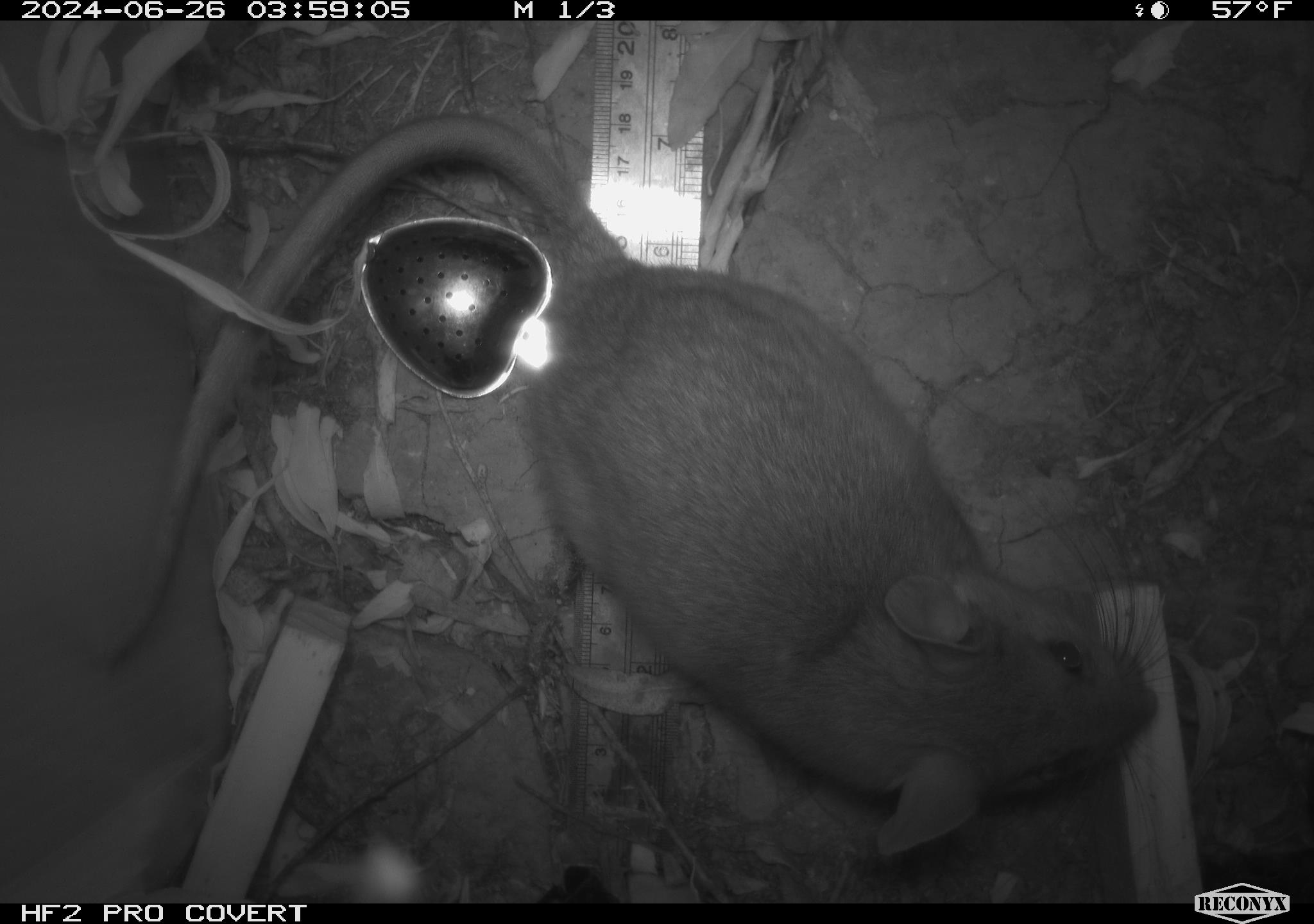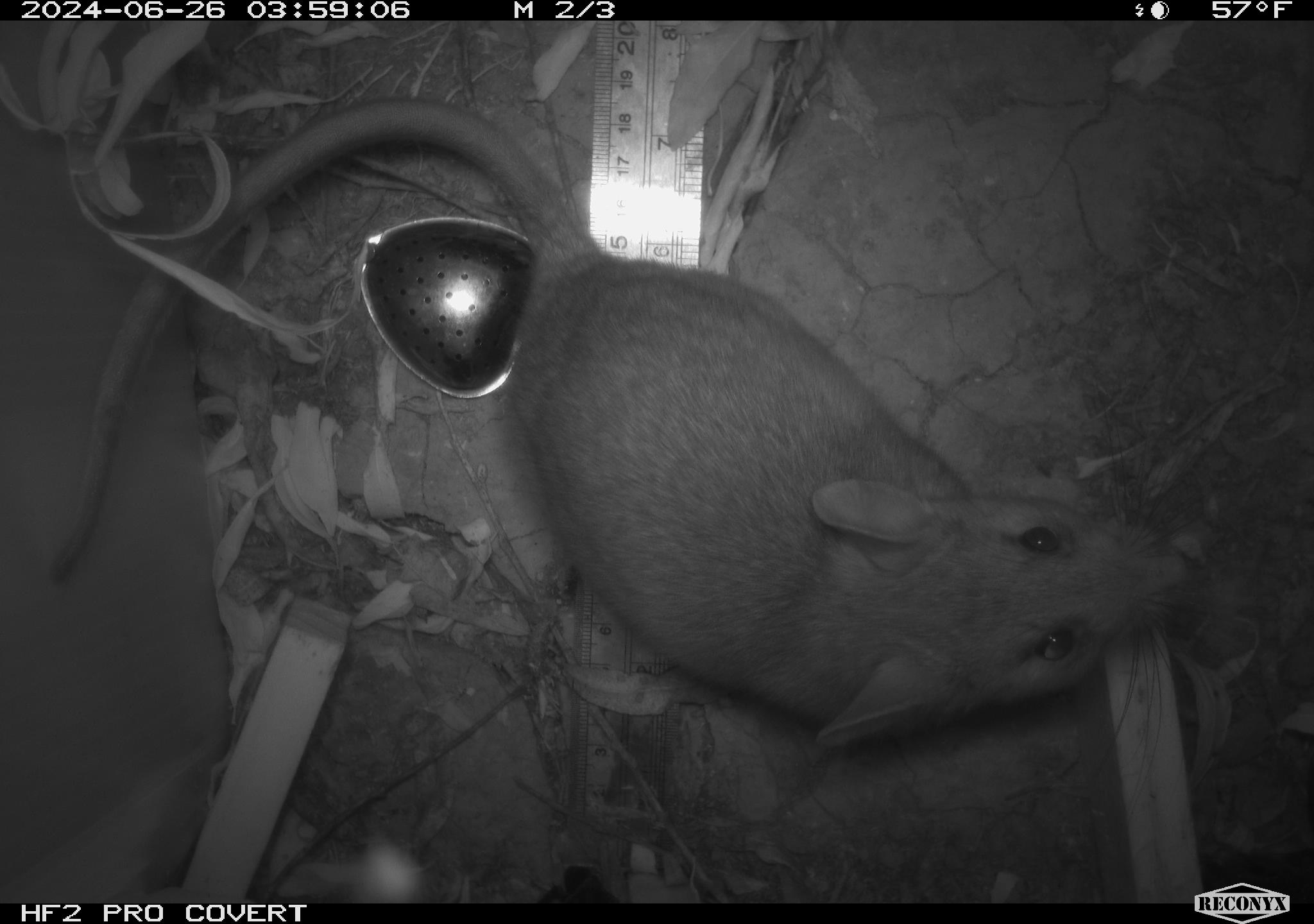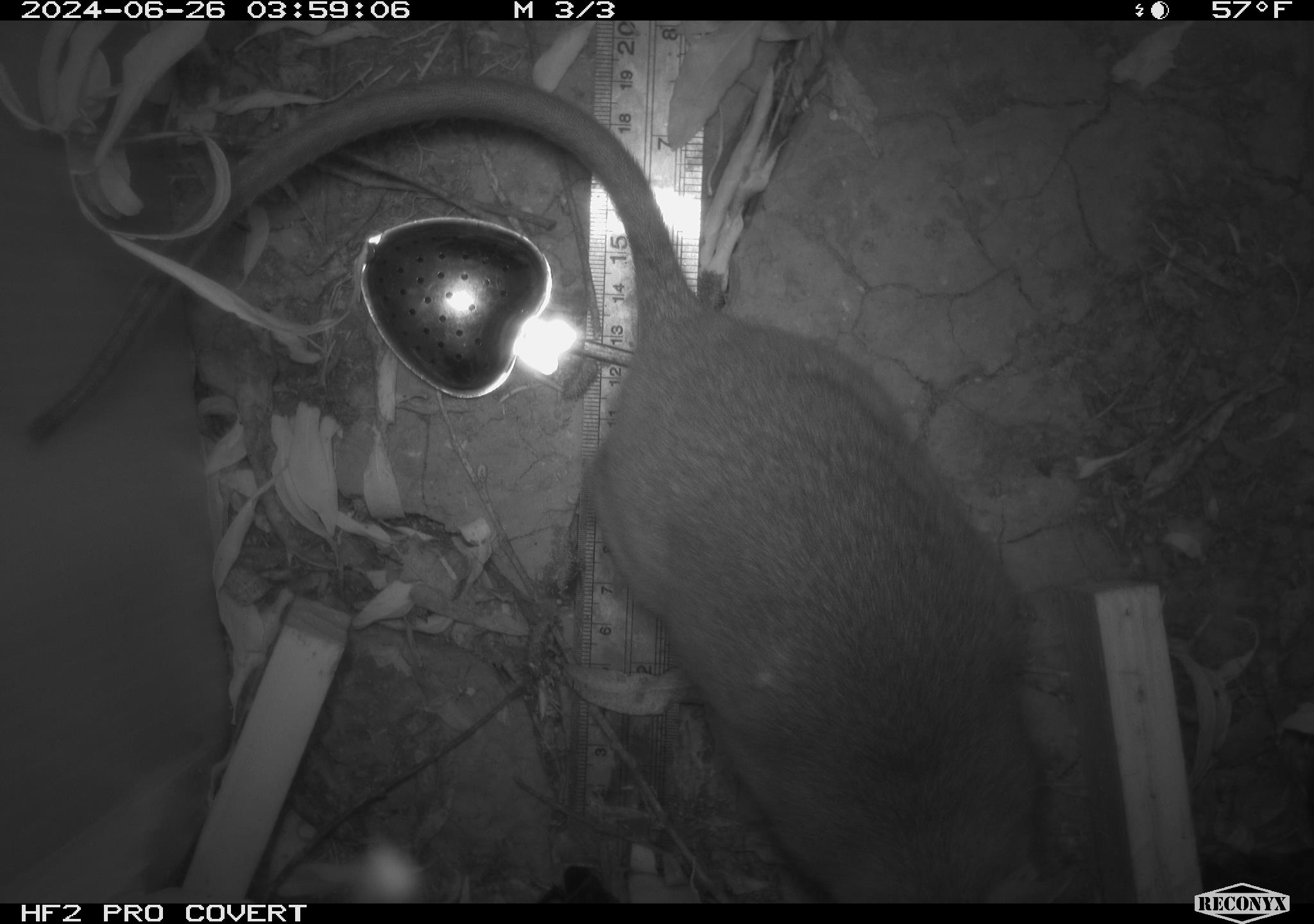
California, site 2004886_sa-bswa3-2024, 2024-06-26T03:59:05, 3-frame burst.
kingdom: Animalia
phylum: Chordata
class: Mammalia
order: Rodentia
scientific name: Rodentia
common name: woodrat or rat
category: woodrat or rat species